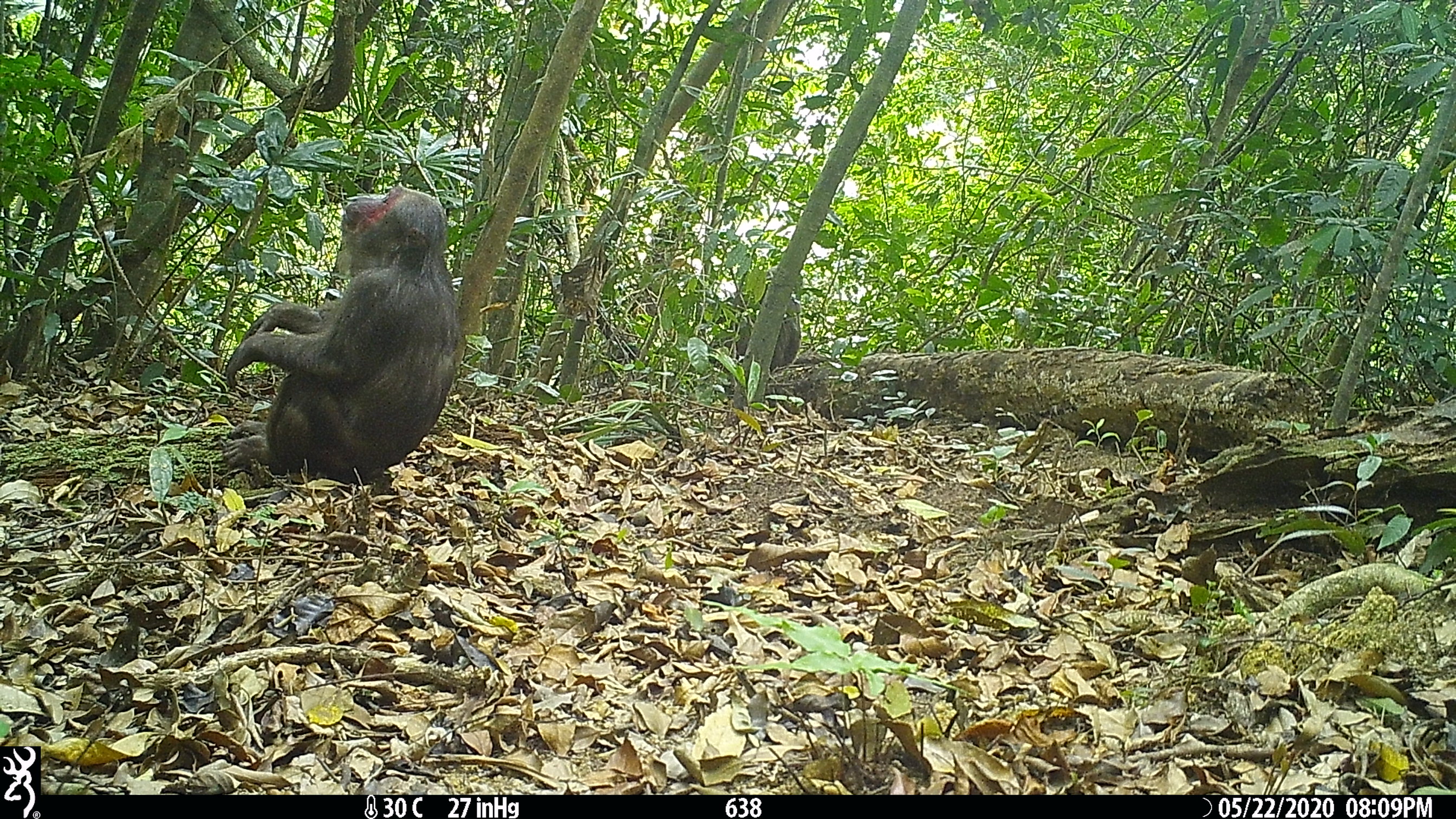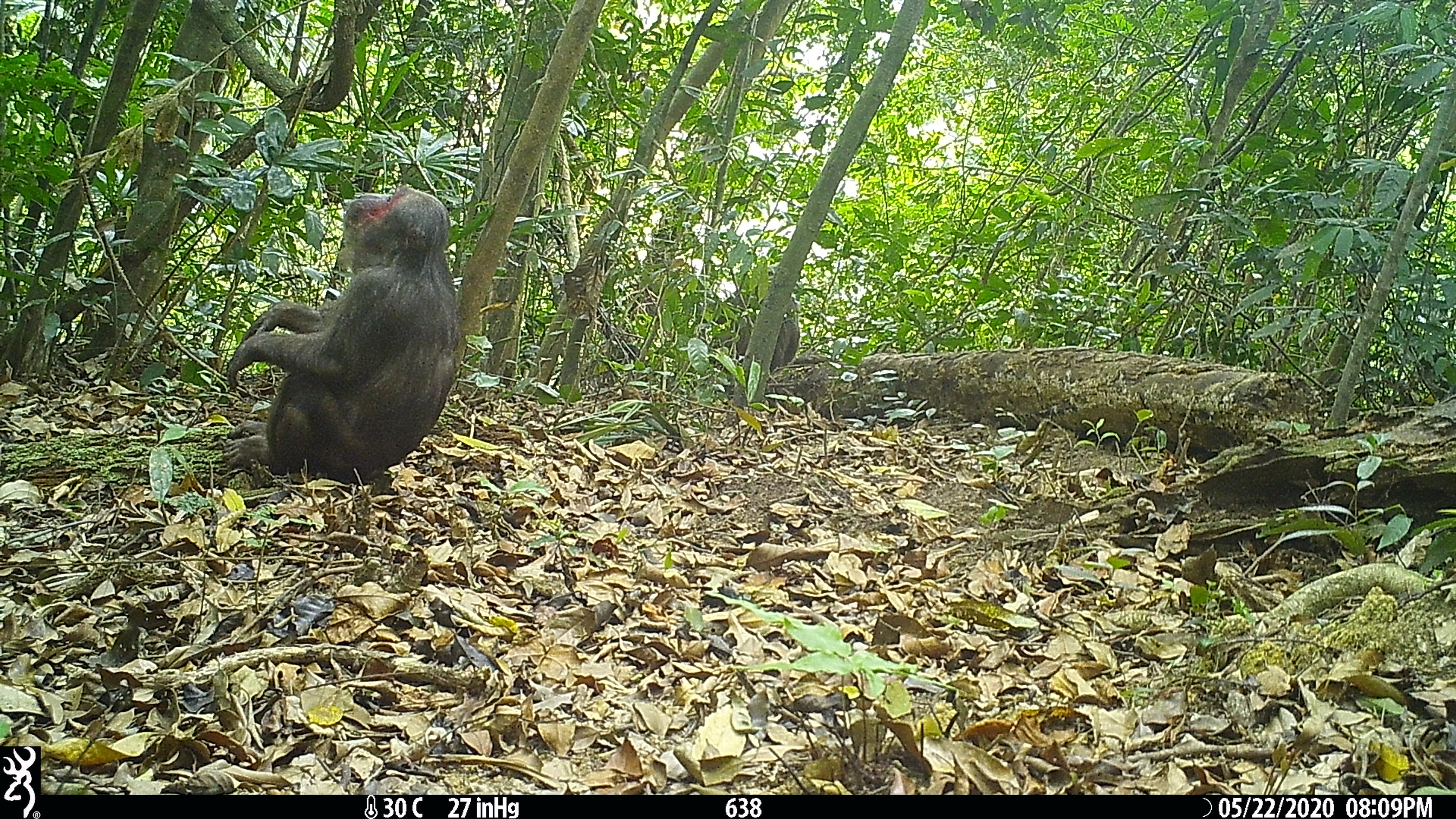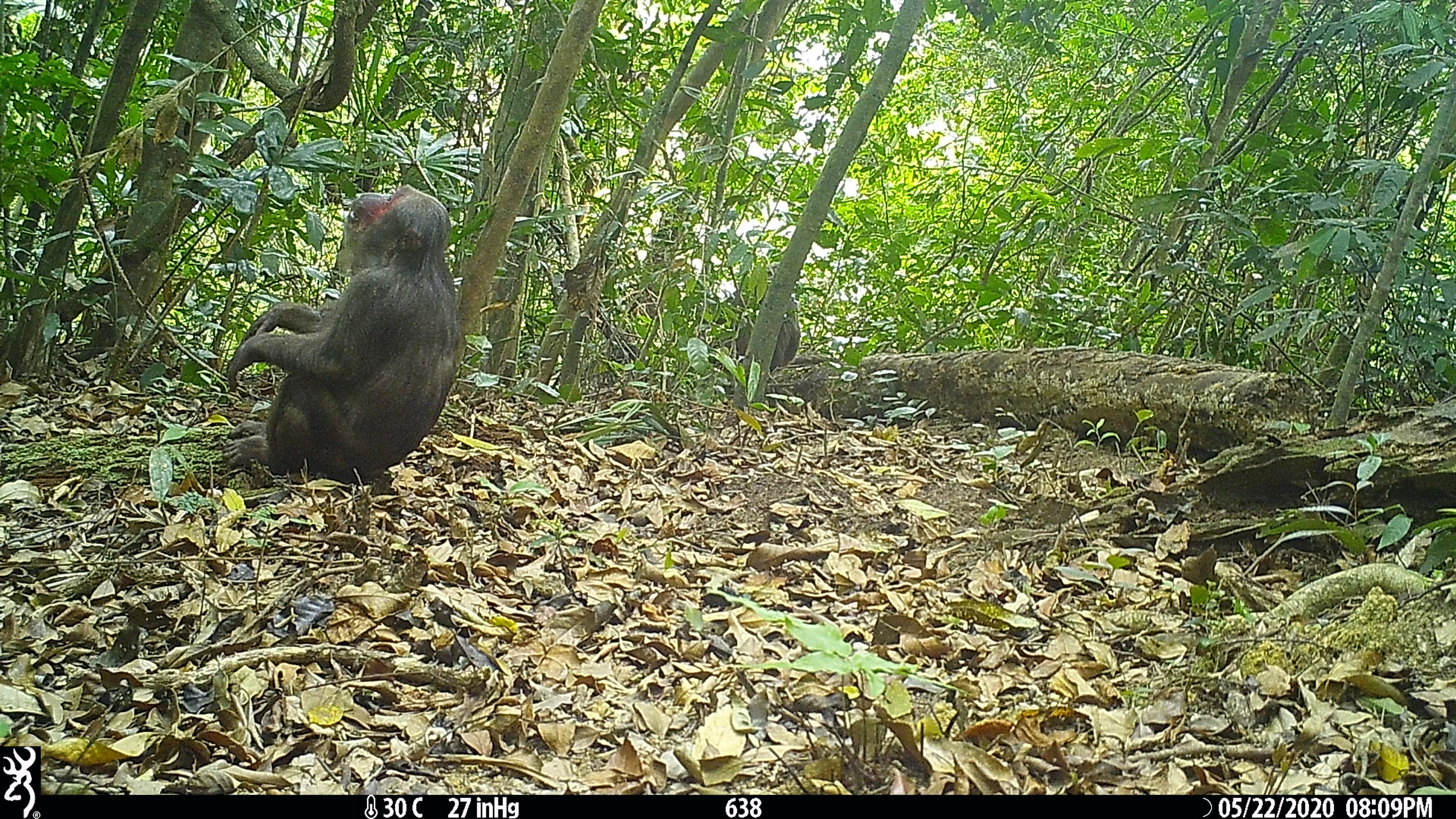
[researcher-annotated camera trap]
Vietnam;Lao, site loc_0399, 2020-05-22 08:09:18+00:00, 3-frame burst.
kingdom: Animalia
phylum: Chordata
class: Mammalia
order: Primates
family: Cercopithecidae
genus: Macaca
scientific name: Macaca arctoides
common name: stump-tailed macaque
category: stump tailed macaque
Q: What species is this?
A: Stump tailed macaque (stump-tailed macaque) (Macaca arctoides).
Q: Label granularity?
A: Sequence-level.